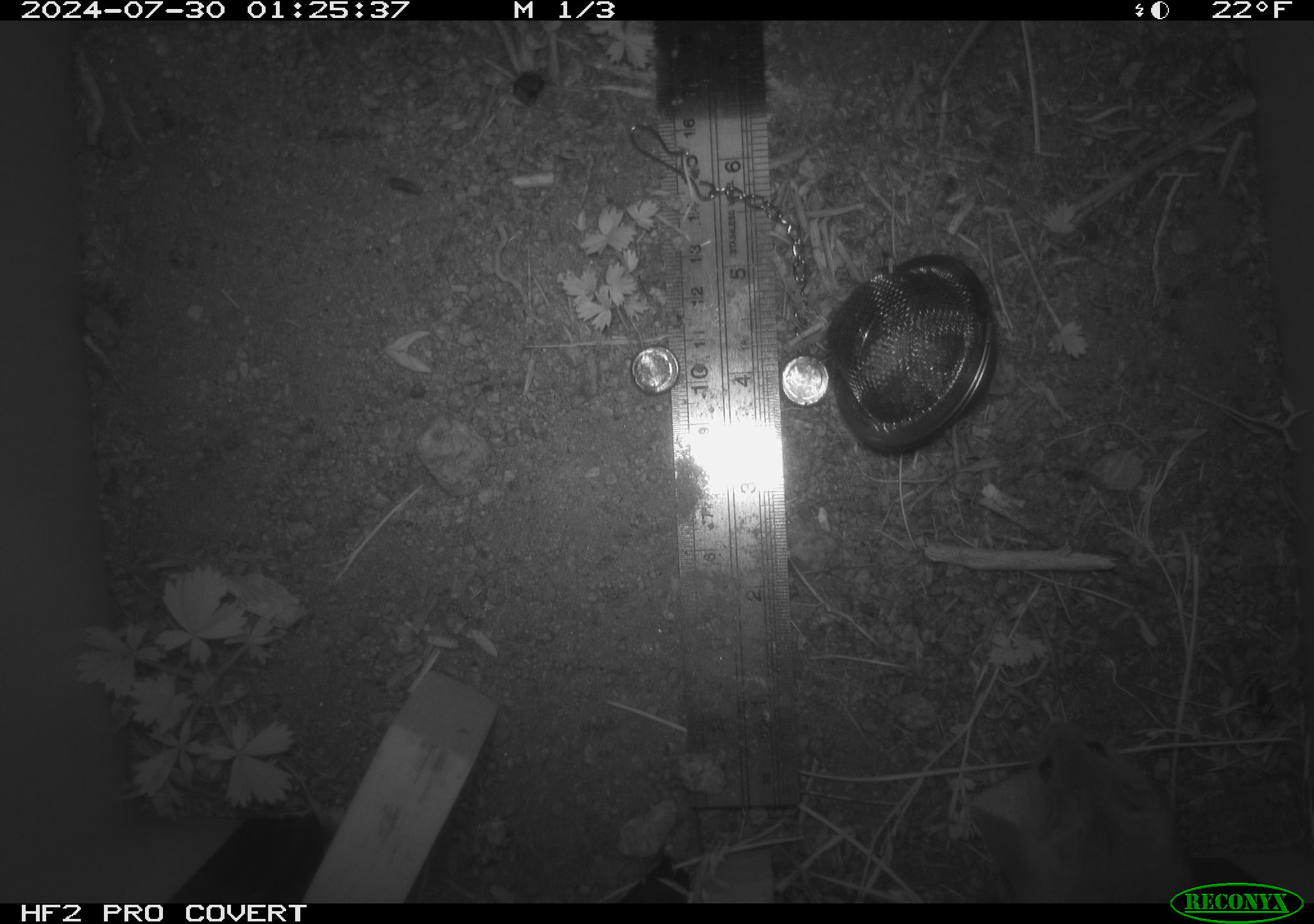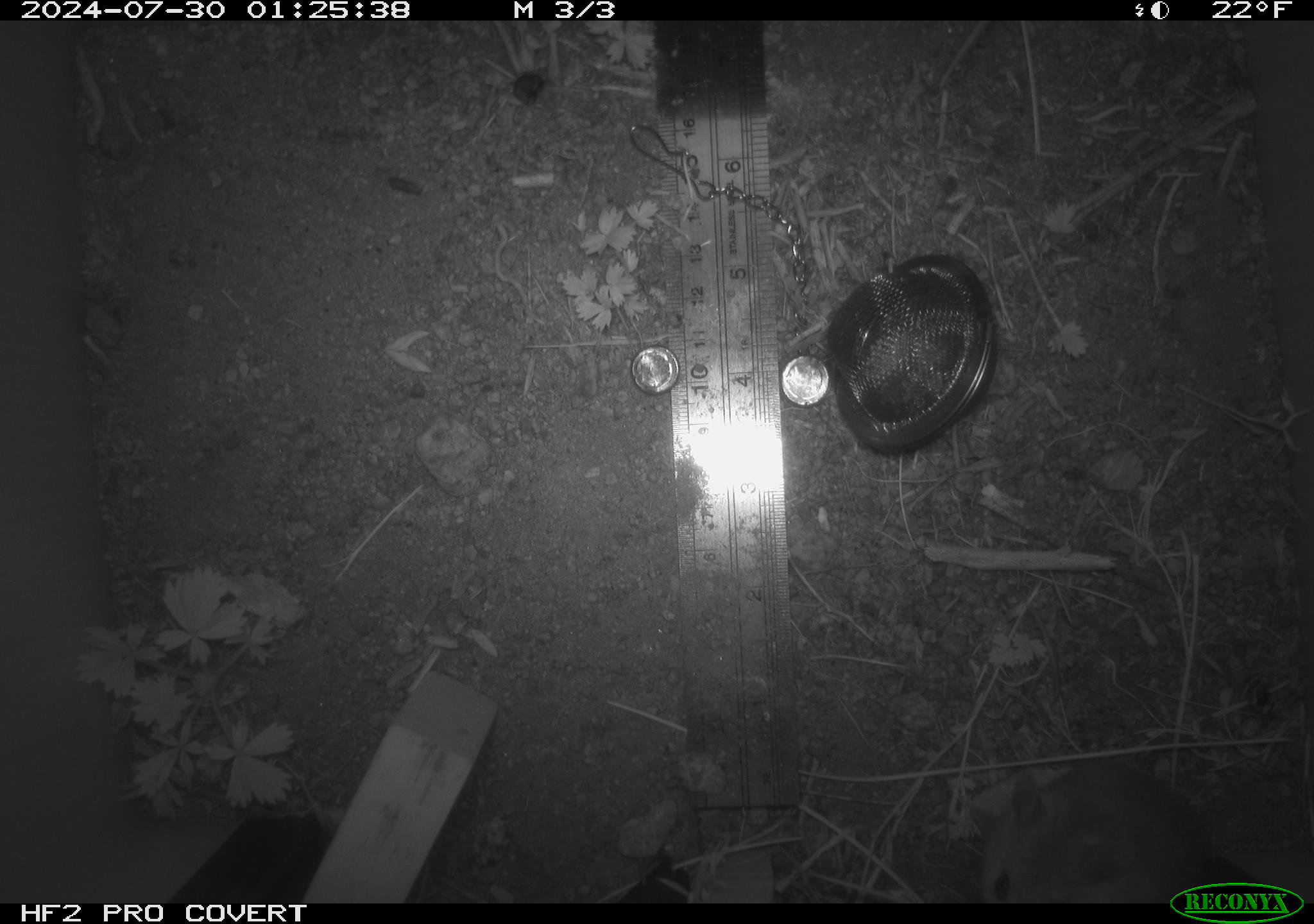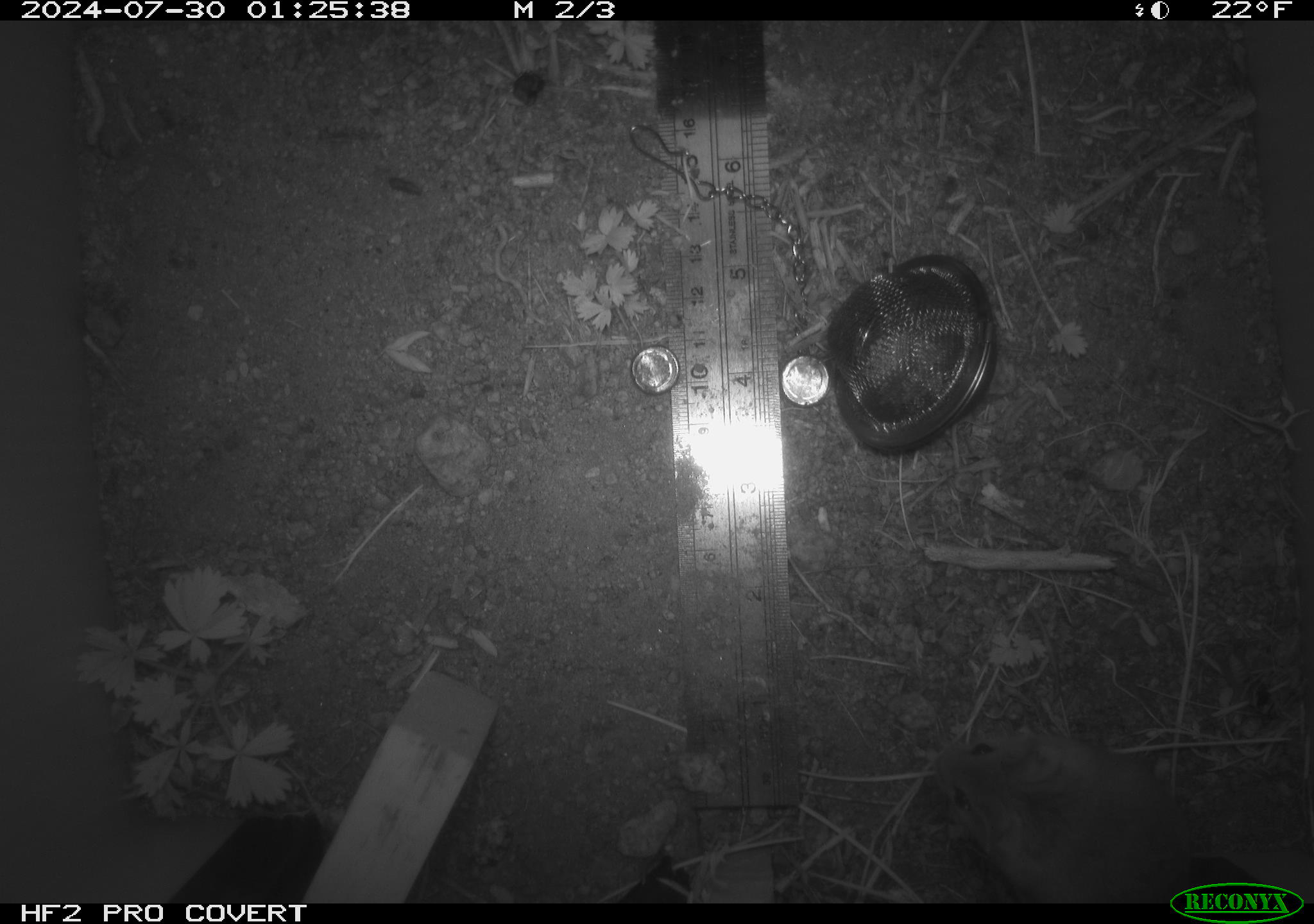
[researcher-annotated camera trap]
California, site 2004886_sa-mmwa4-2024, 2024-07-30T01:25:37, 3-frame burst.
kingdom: Animalia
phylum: Chordata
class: Mammalia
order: Rodentia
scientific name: Rodentia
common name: mouse species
Mouse species (Rodentia).